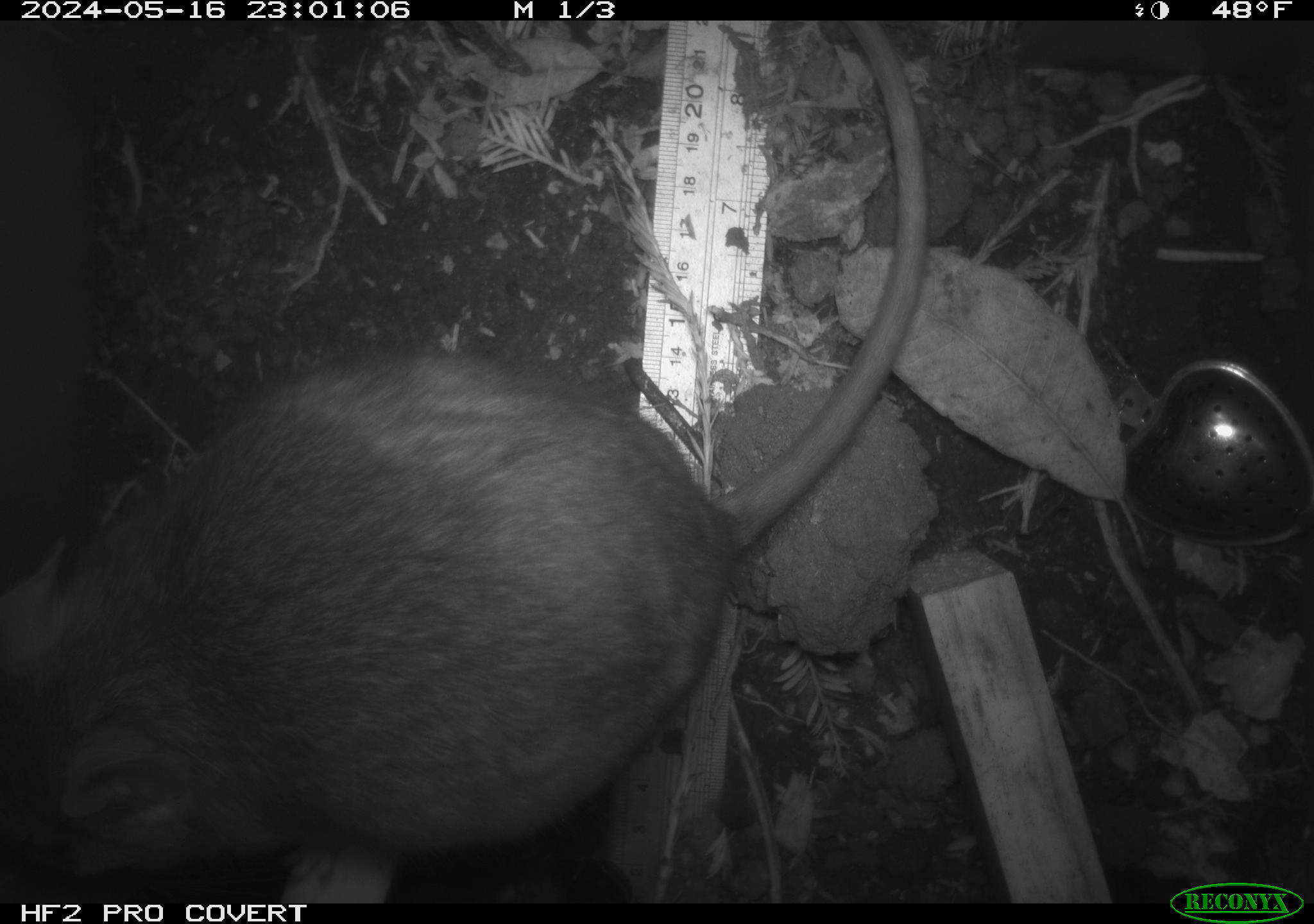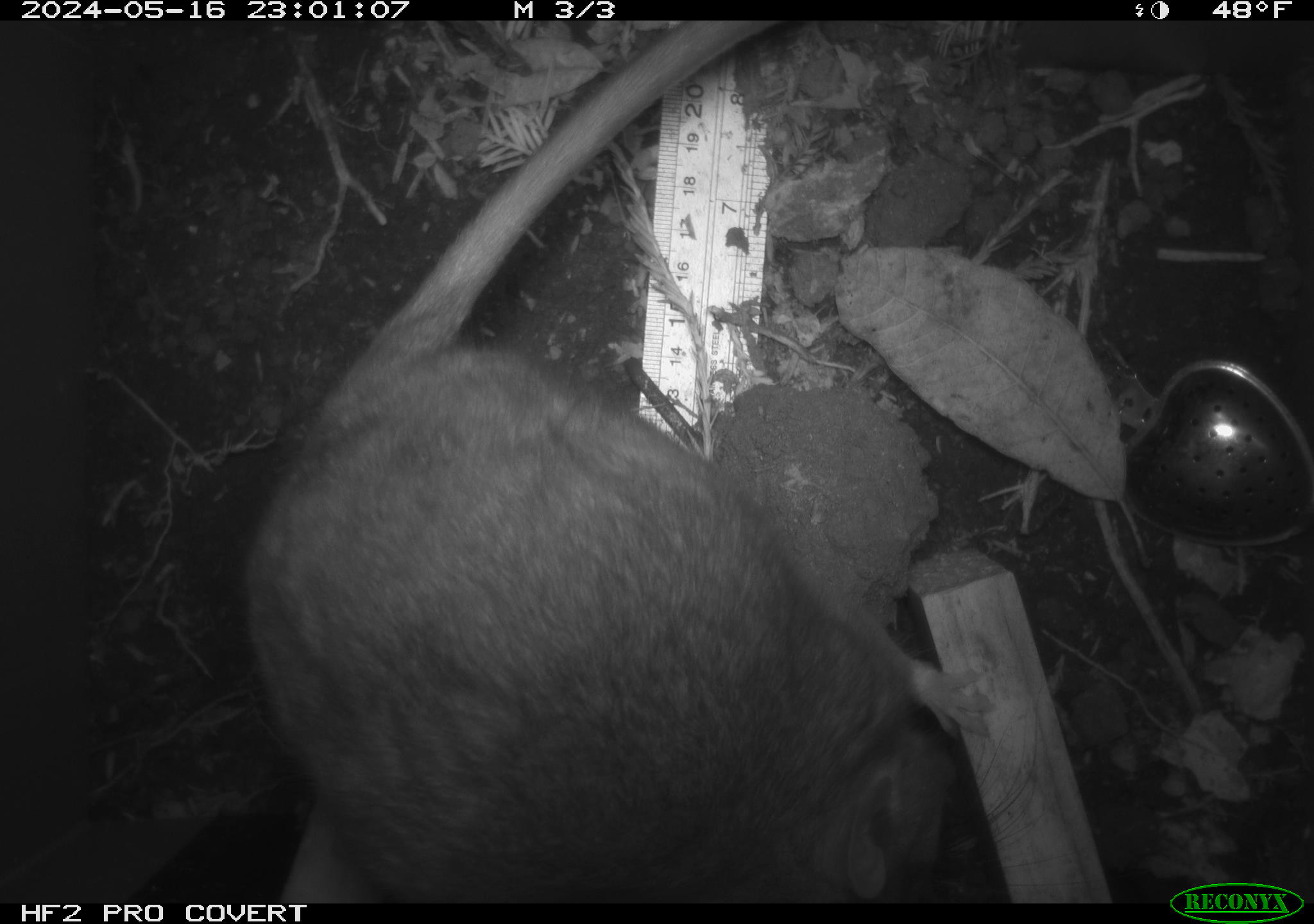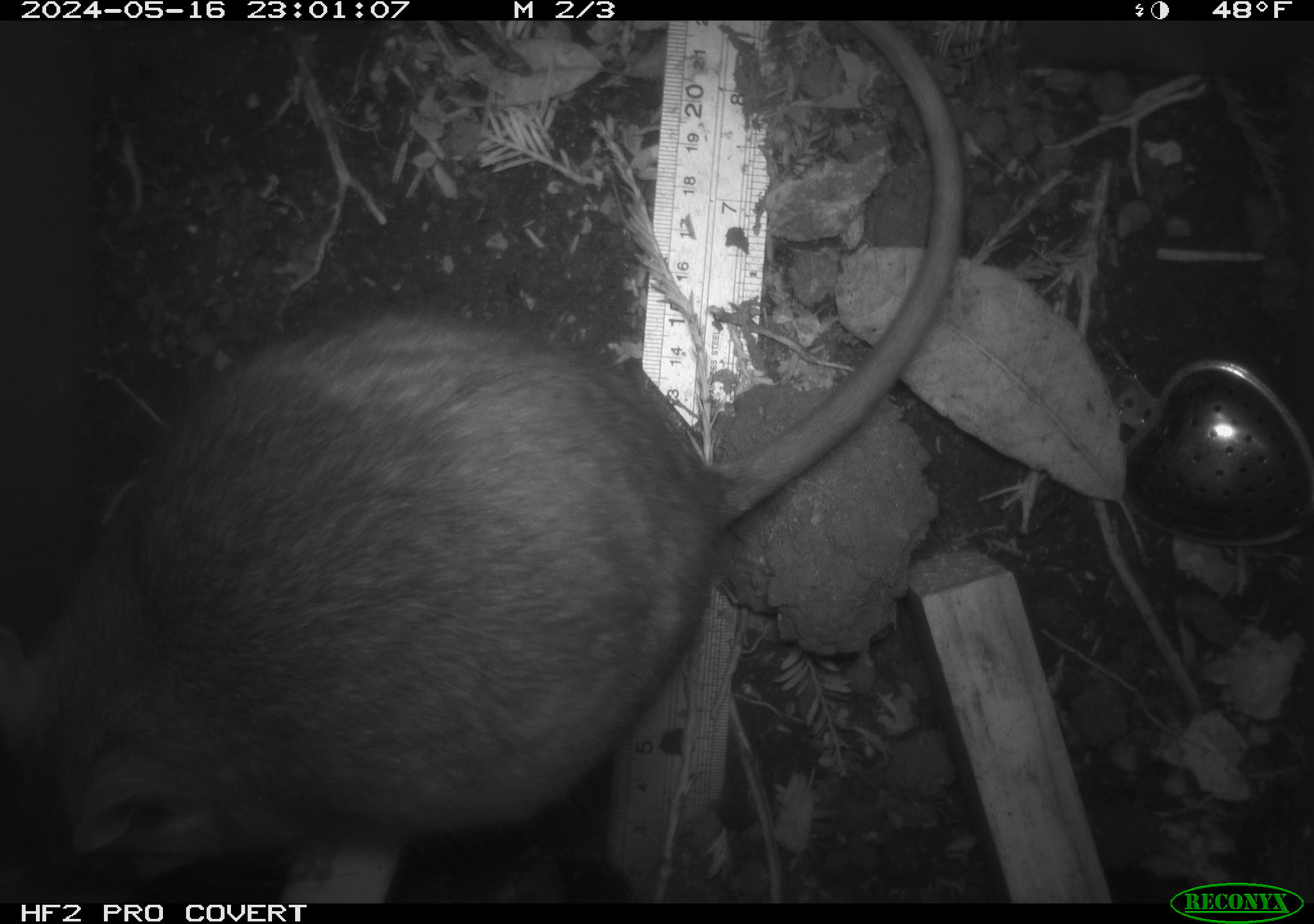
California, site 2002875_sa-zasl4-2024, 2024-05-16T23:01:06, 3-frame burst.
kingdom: Animalia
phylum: Chordata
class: Mammalia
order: Rodentia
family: Cricetidae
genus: Neotoma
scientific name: Neotoma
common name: pack rat or woodrat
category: neotoma species